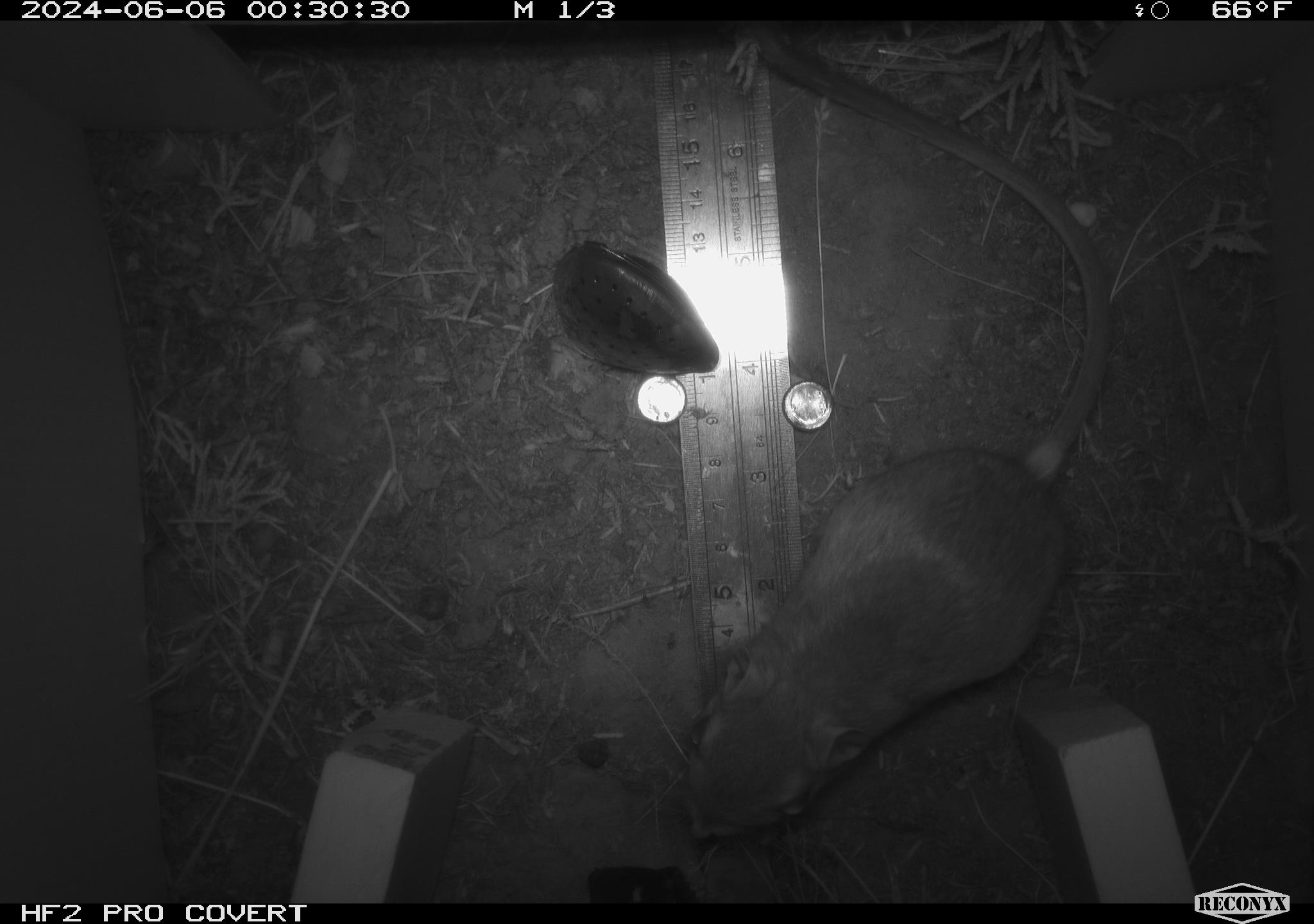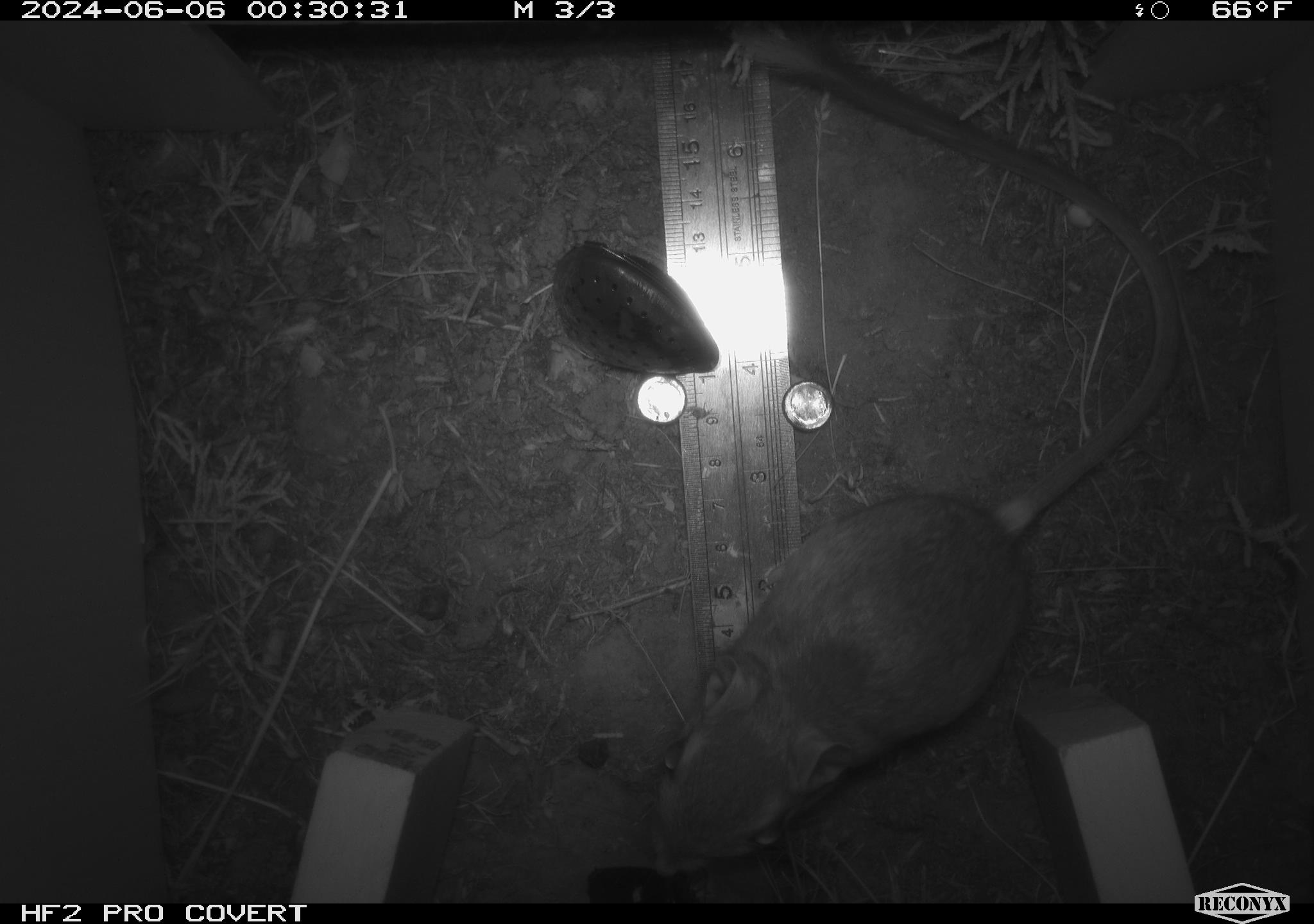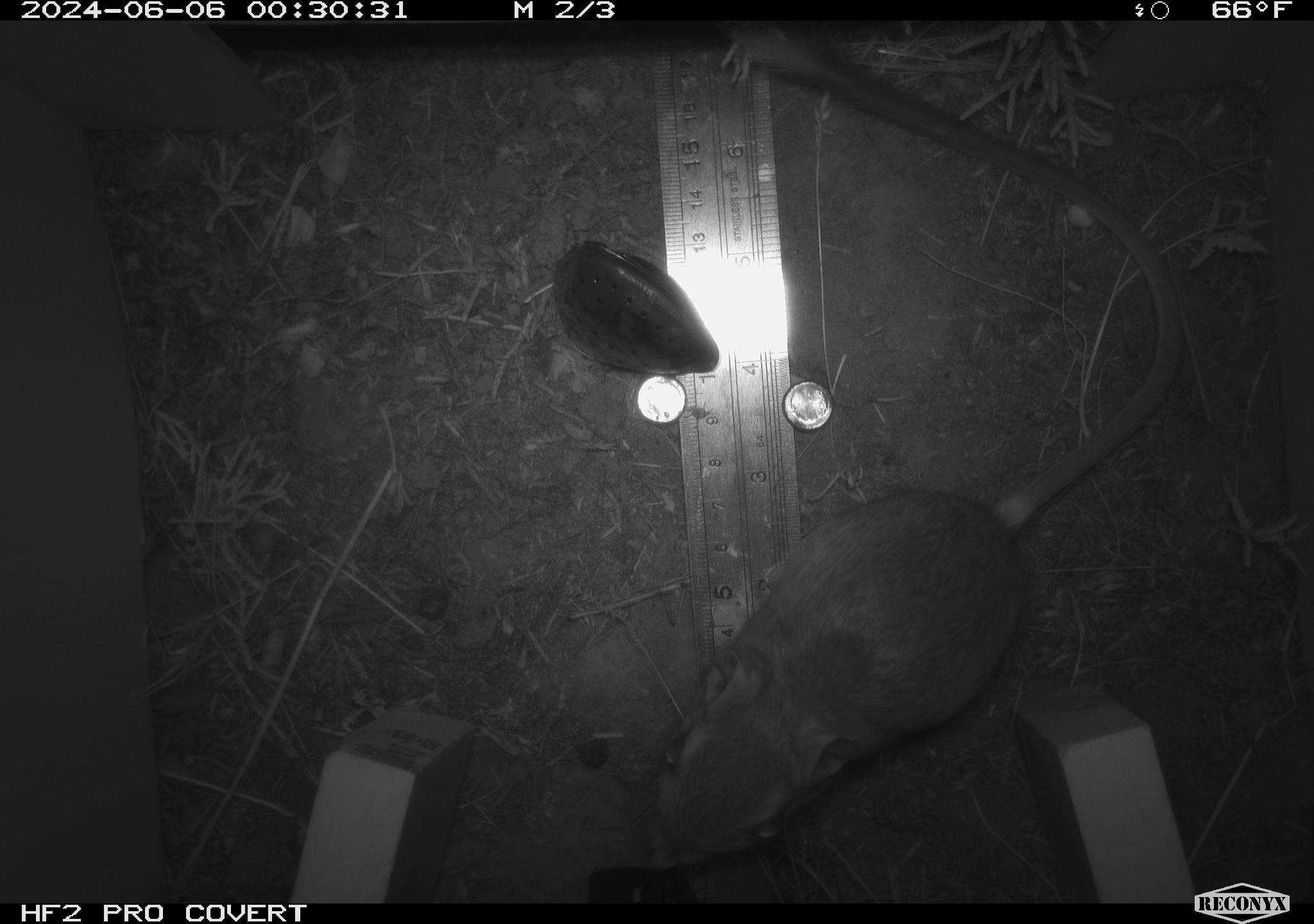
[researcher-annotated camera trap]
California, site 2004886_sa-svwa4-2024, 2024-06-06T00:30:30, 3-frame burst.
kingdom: Animalia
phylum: Chordata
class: Mammalia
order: Rodentia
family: Heteromyidae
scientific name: Heteromyidae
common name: kangaroo rats and pocket mice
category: heteromyidae family